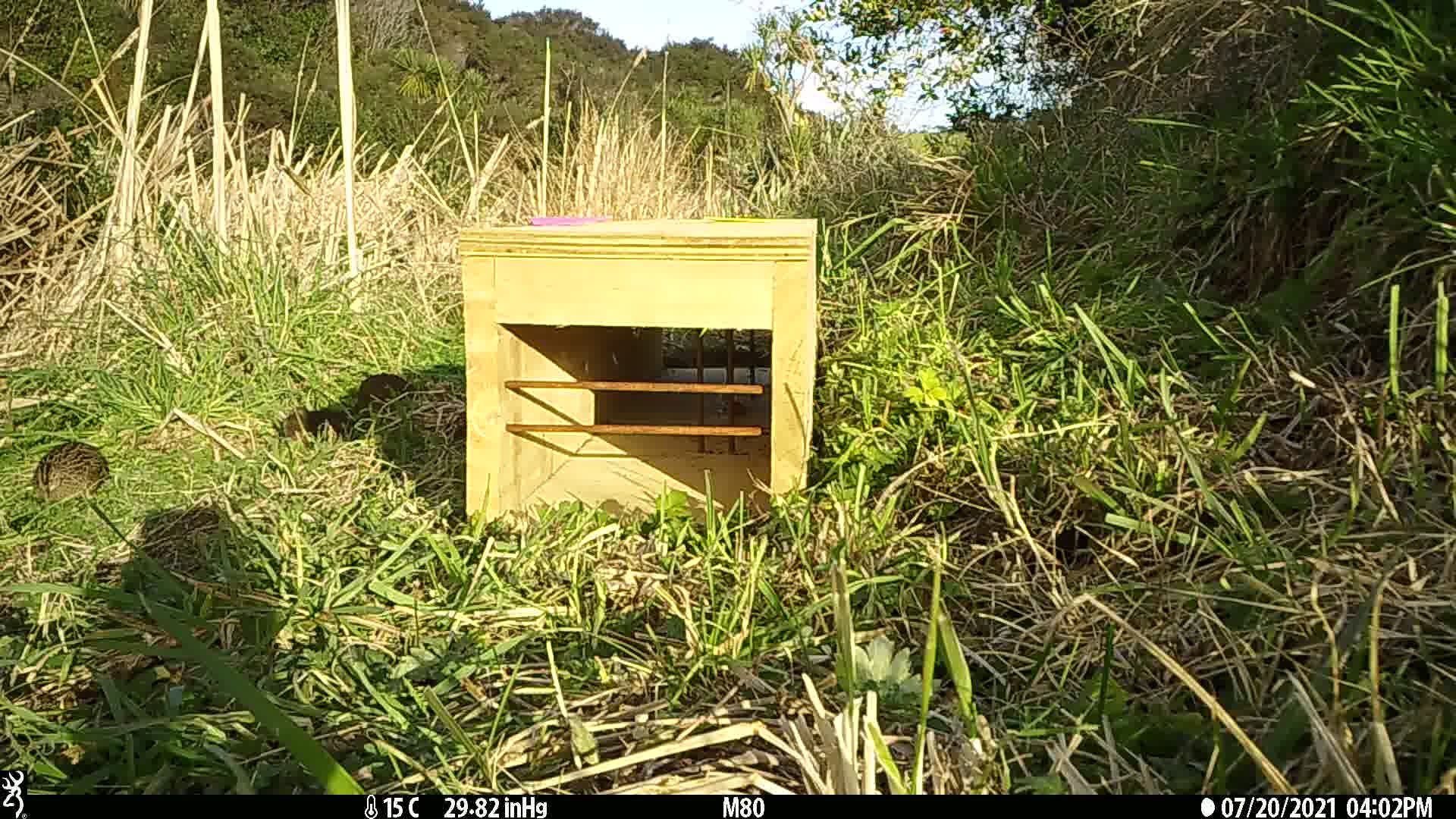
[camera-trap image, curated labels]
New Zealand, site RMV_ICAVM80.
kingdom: Animalia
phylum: Chordata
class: Aves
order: Galliformes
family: Phasianidae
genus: Synoicus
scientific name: Synoicus ypsilophorus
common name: brown quail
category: quail brown